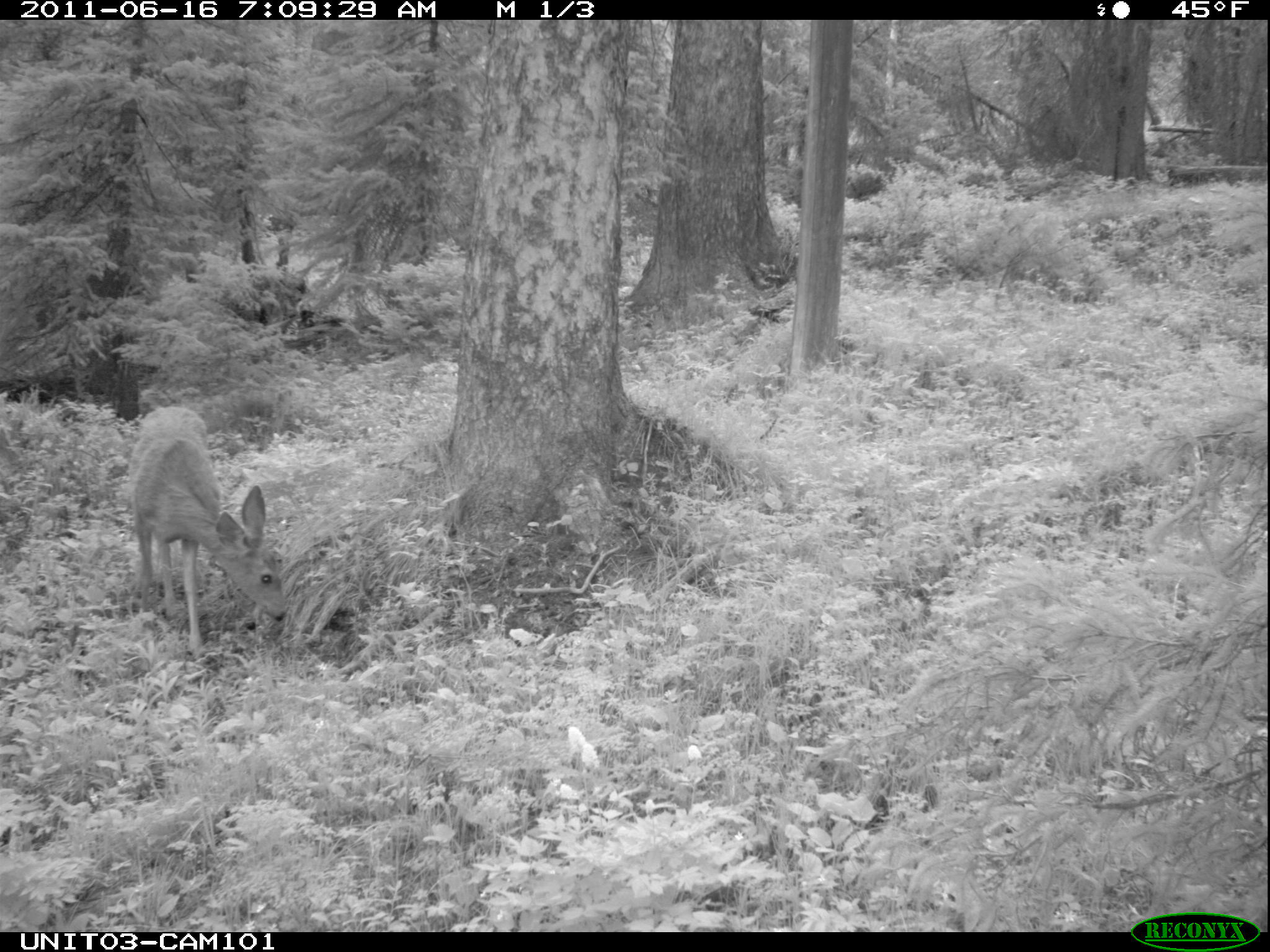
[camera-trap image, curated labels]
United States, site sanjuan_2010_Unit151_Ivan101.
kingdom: Animalia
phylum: Chordata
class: Mammalia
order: Artiodactyla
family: Cervidae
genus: Odocoileus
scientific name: Odocoileus hemionus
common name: mule deer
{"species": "Odocoileus hemionus (mule deer)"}